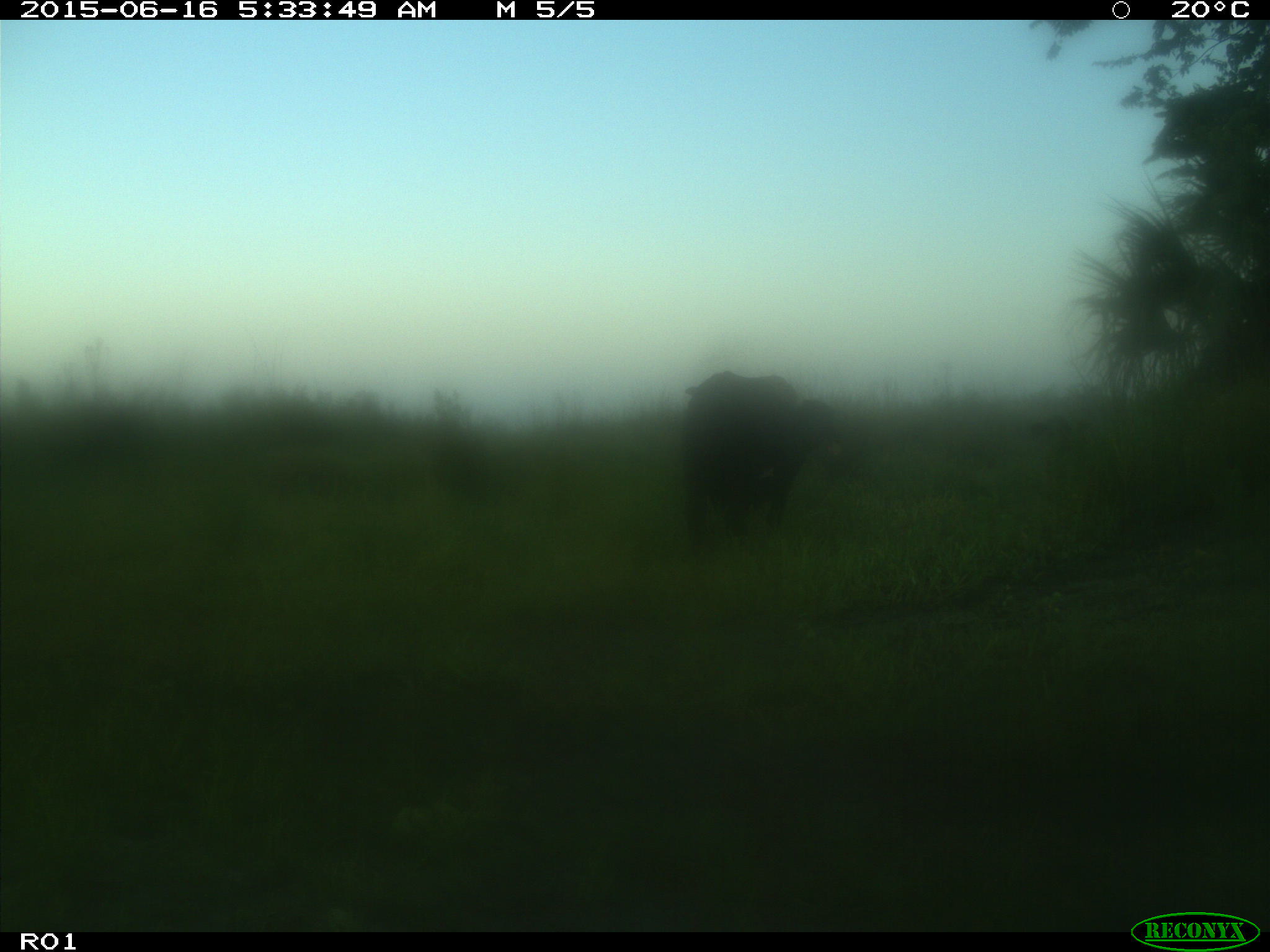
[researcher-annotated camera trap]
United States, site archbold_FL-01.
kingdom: Animalia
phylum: Chordata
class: Mammalia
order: Artiodactyla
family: Bovidae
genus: Bos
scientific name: Bos taurus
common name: domestic cow